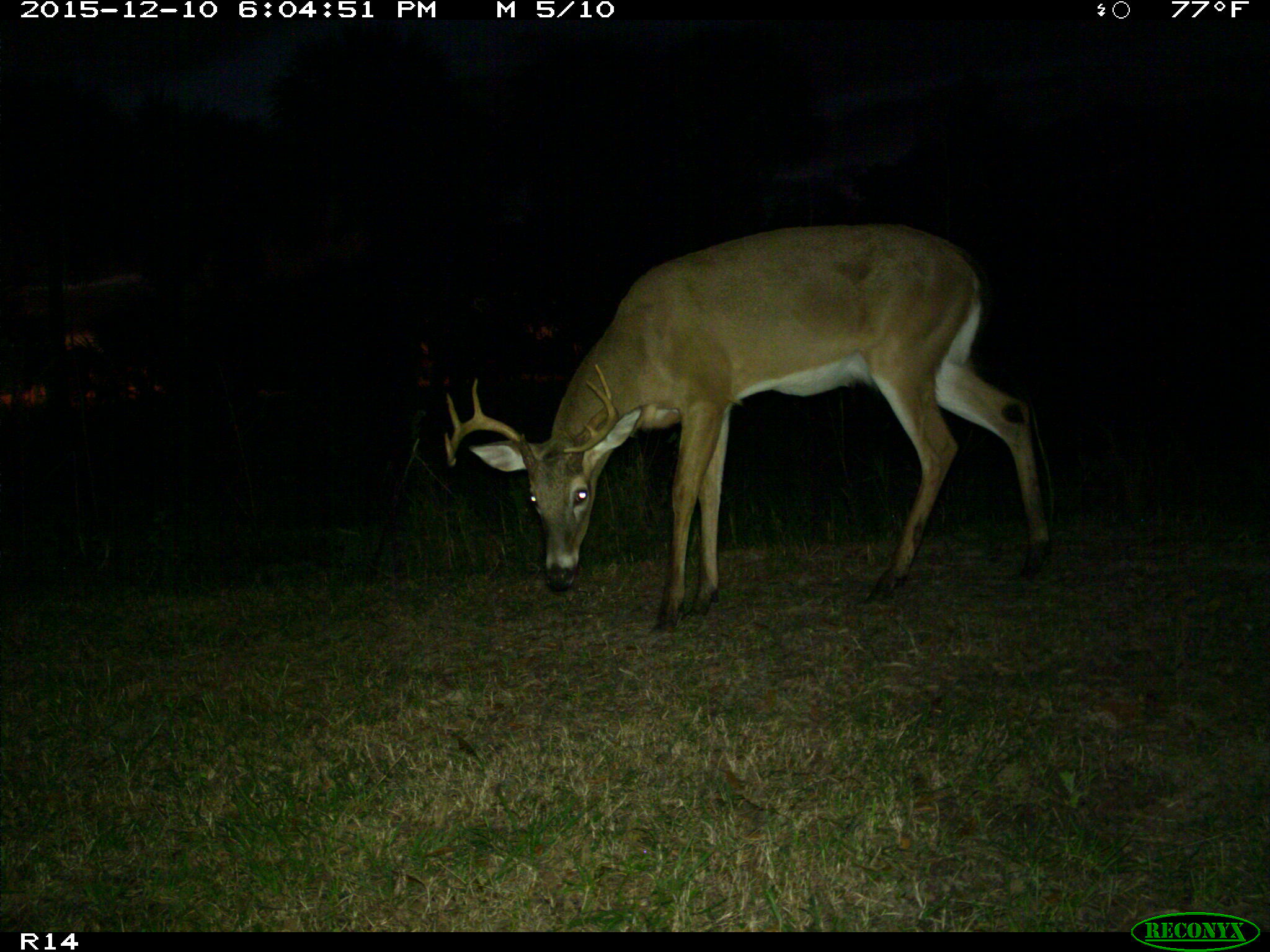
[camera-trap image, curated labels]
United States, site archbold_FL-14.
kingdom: Animalia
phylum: Chordata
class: Mammalia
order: Artiodactyla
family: Cervidae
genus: Odocoileus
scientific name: Odocoileus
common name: deer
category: unidentified deer